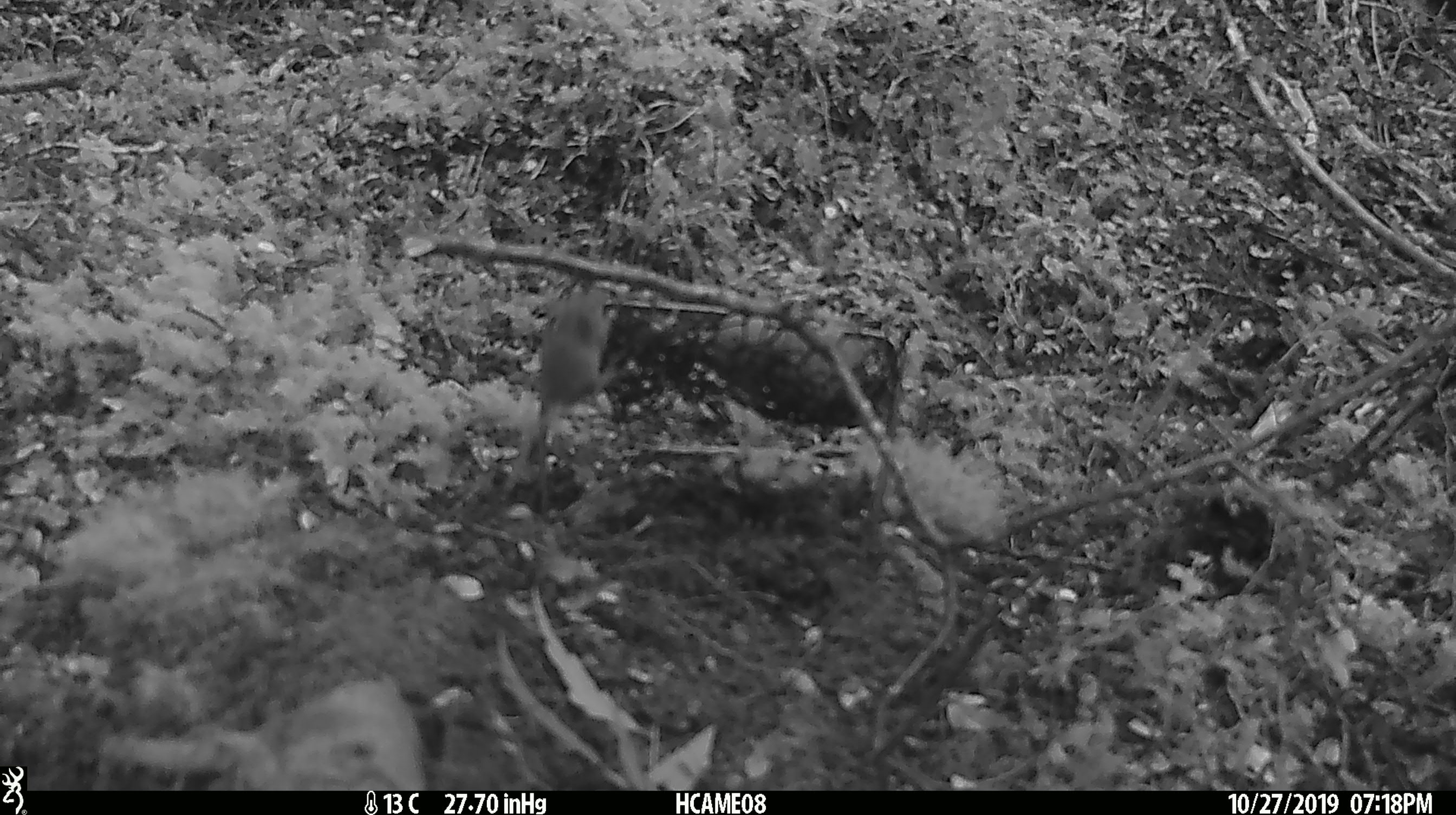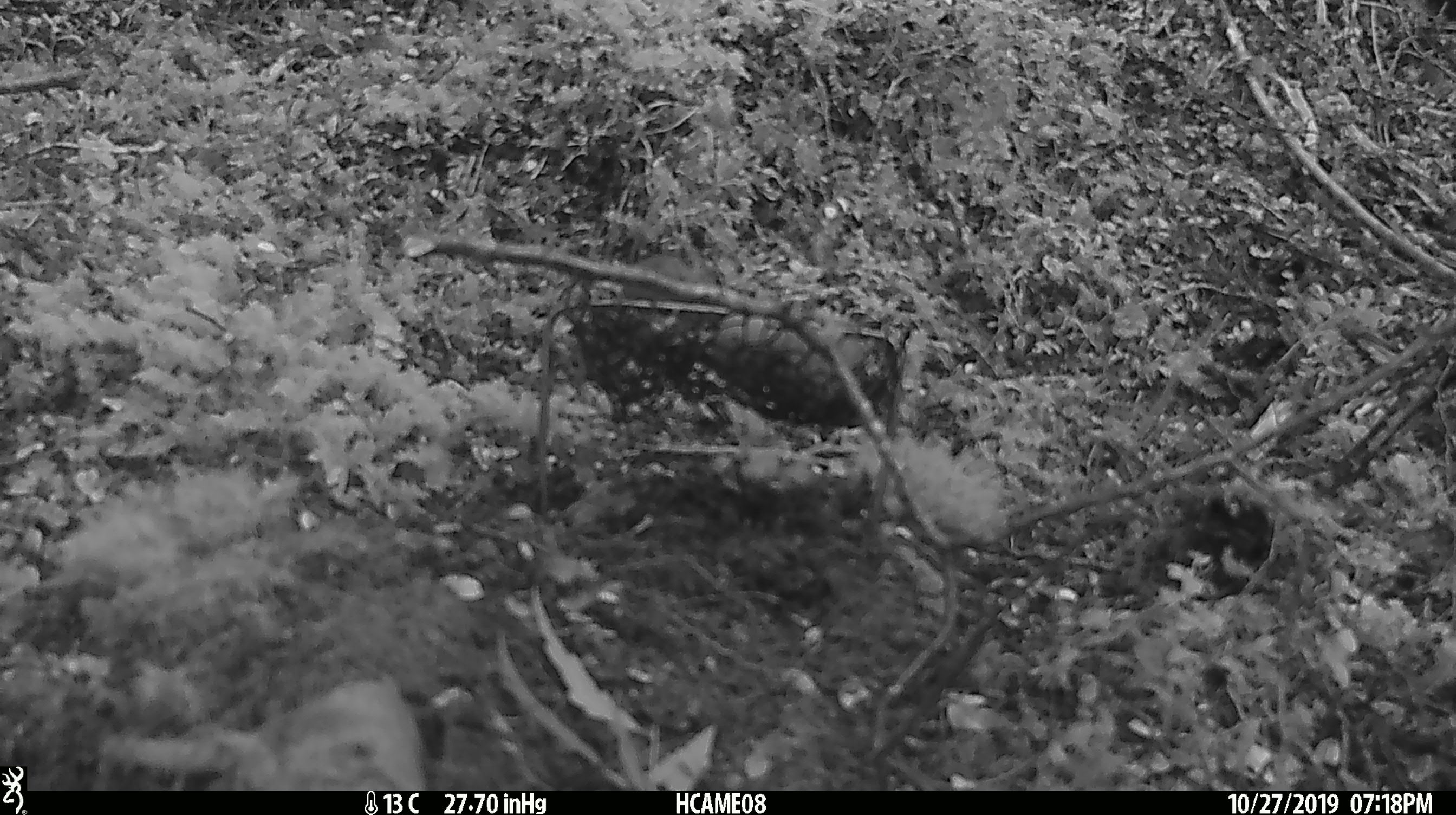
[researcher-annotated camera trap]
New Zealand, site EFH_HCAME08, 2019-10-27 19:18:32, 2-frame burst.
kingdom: Animalia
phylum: Chordata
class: Mammalia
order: Rodentia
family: Muridae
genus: Mus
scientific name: Mus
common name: mouse